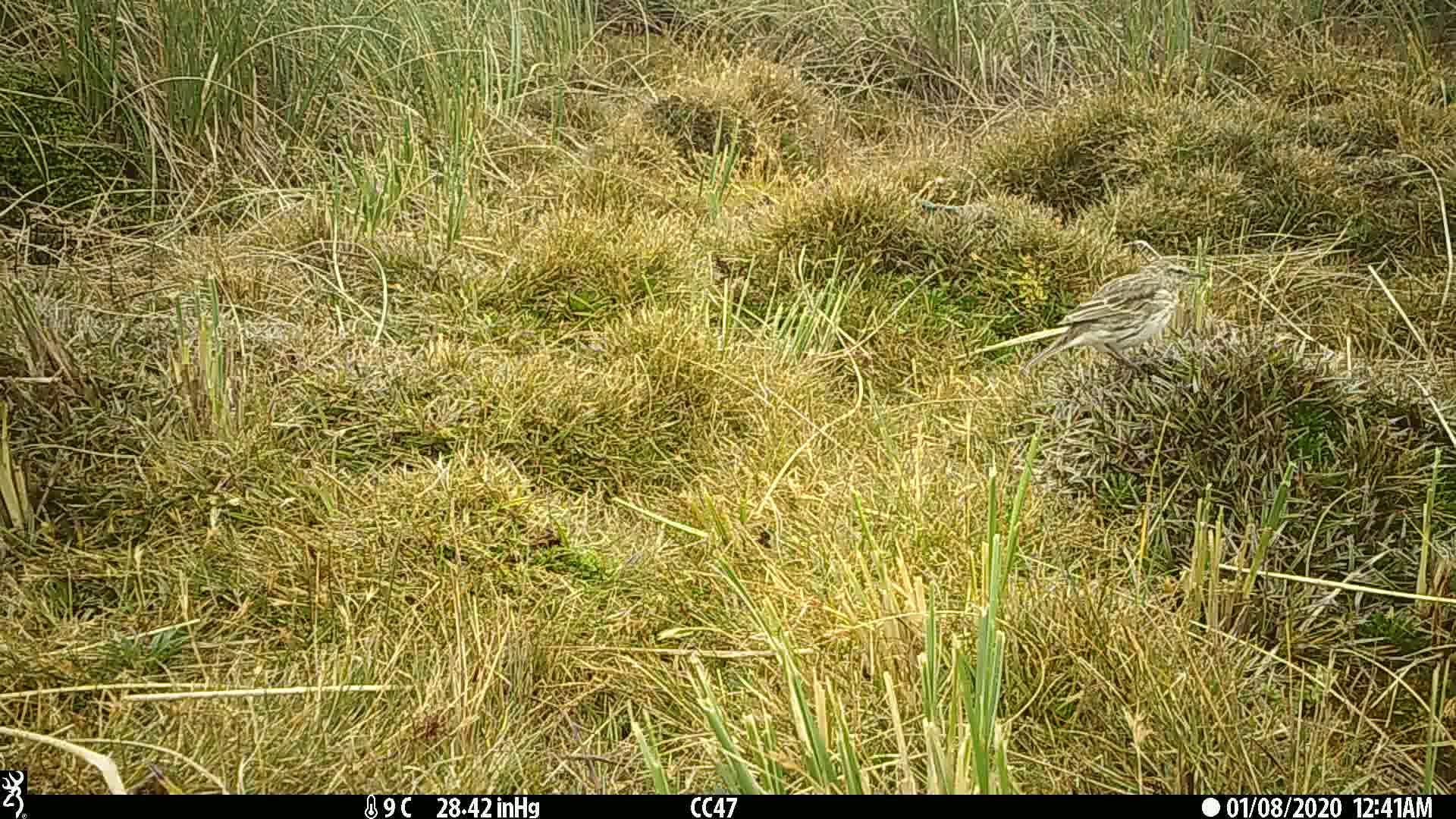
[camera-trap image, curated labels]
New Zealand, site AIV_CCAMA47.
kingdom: Animalia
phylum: Chordata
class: Aves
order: Passeriformes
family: Motacillidae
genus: Anthus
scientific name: Anthus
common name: pipit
Pipit (Anthus).